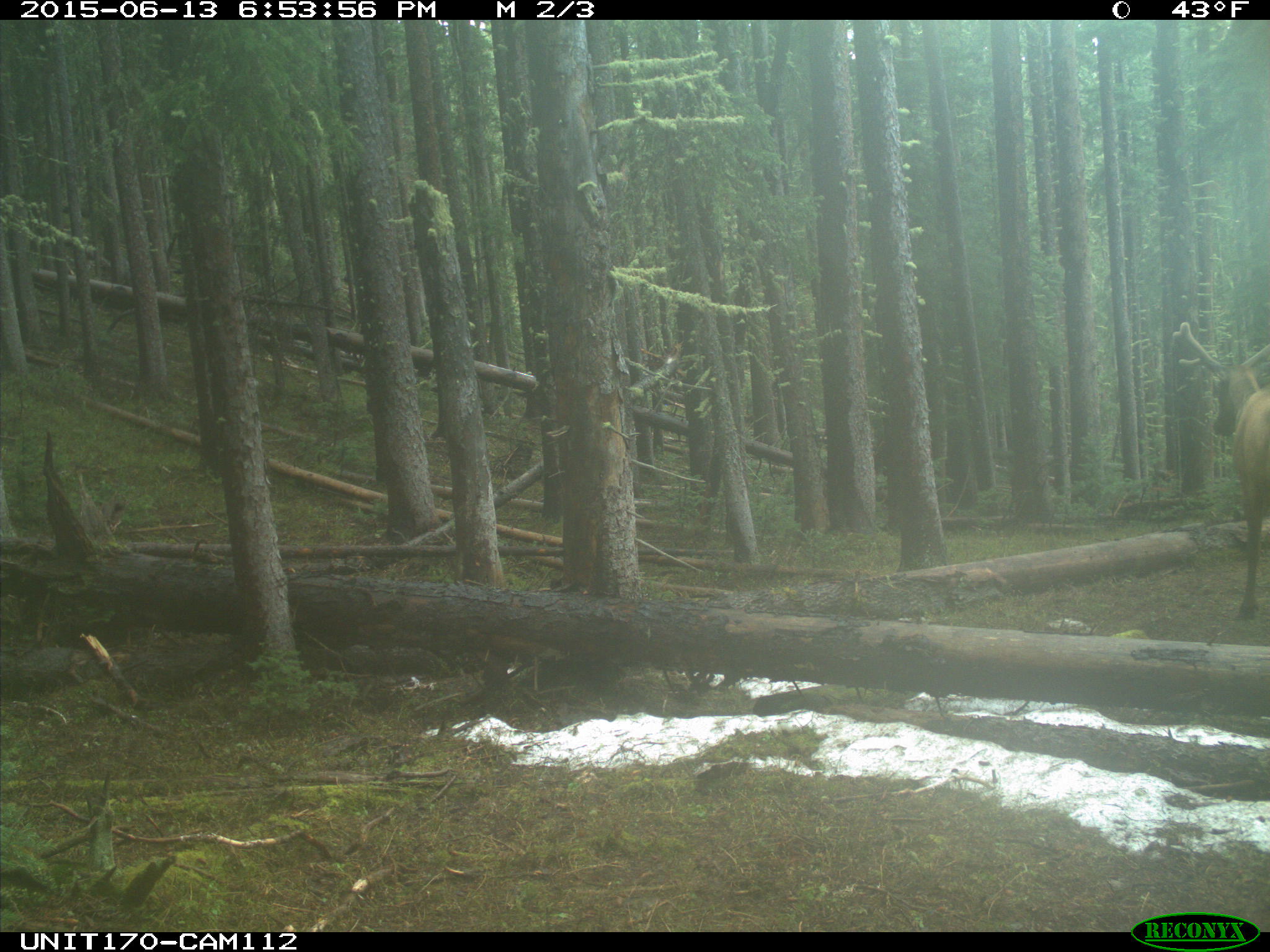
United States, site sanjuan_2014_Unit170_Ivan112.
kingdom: Animalia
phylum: Chordata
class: Mammalia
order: Artiodactyla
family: Cervidae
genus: Cervus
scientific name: Cervus elaphus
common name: red deer